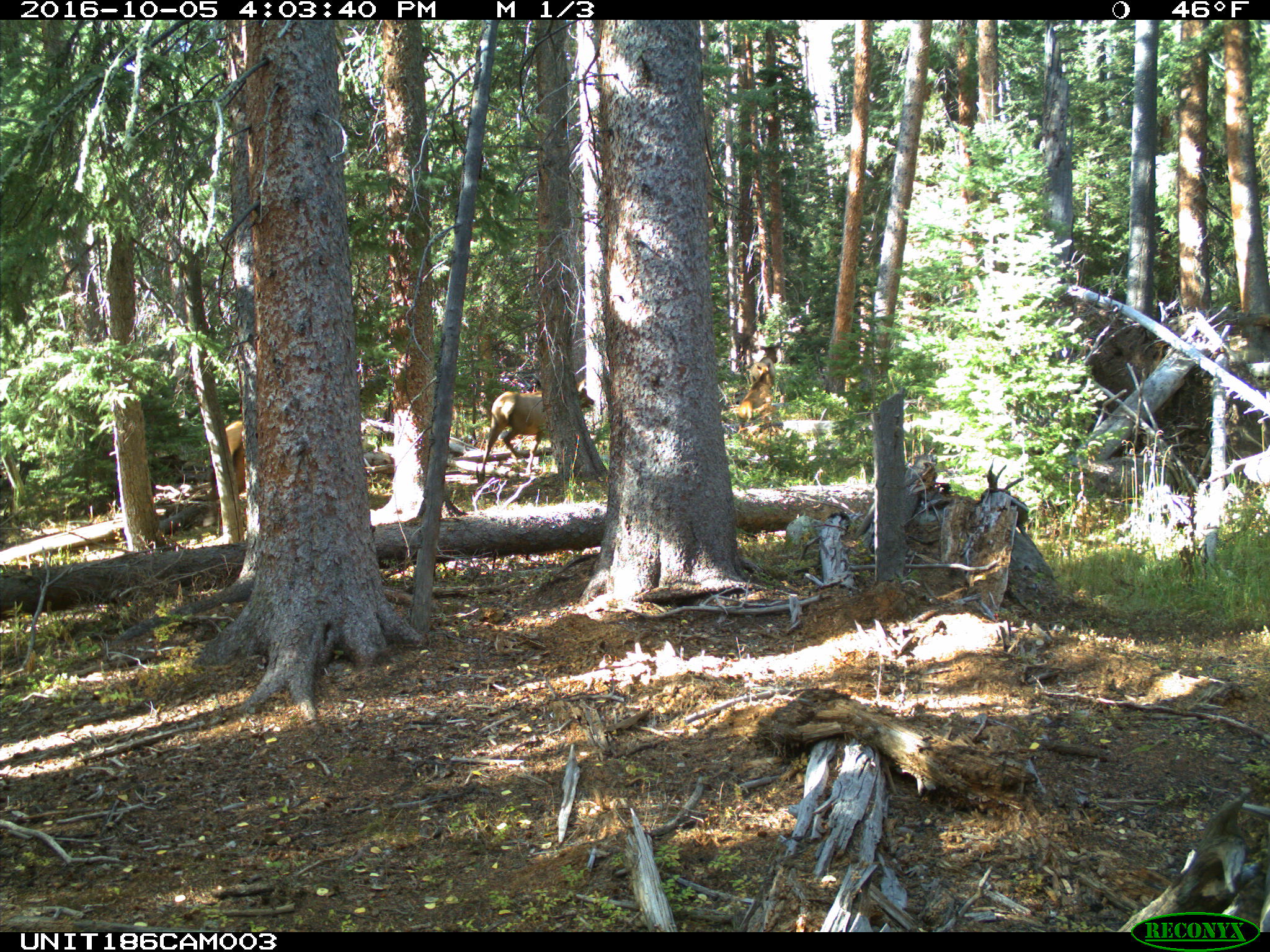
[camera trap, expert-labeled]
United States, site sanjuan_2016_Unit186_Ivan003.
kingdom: Animalia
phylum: Chordata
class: Mammalia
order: Artiodactyla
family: Cervidae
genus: Cervus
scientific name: Cervus elaphus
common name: red deer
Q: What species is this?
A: Cervus elaphus (red deer).